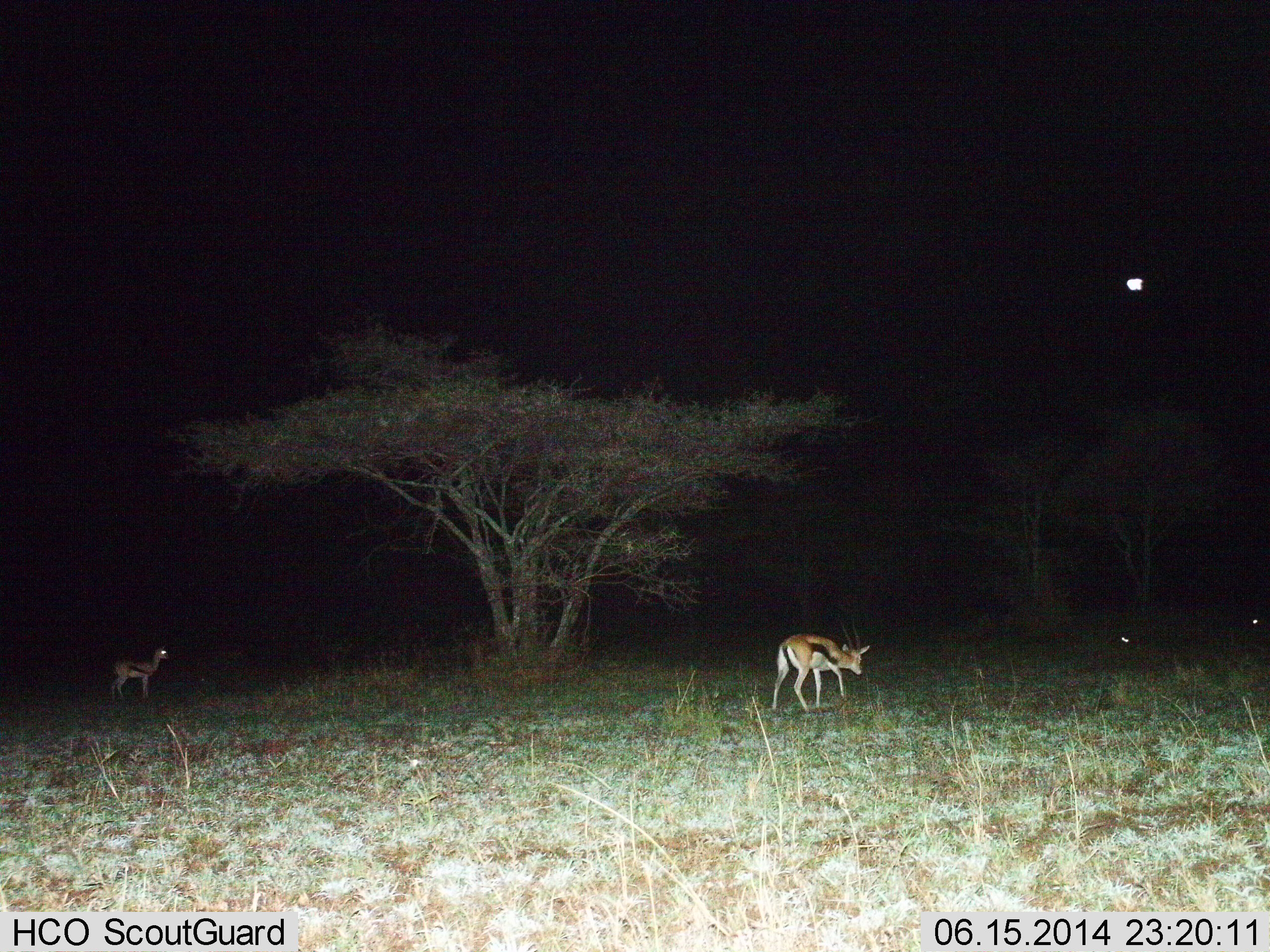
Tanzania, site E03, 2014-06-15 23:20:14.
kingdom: Animalia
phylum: Chordata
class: Mammalia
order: Artiodactyla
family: Bovidae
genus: Eudorcas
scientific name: Eudorcas thomsonii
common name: thomson's gazelle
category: gazellethomsons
Gazellethomsons (thomson's gazelle) (Eudorcas thomsonii), count 2. Behavior (volunteer vote fractions): standing 60%, resting 0%, moving 60%, interacting 0%. Young present (vote fraction): 0%. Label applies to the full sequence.